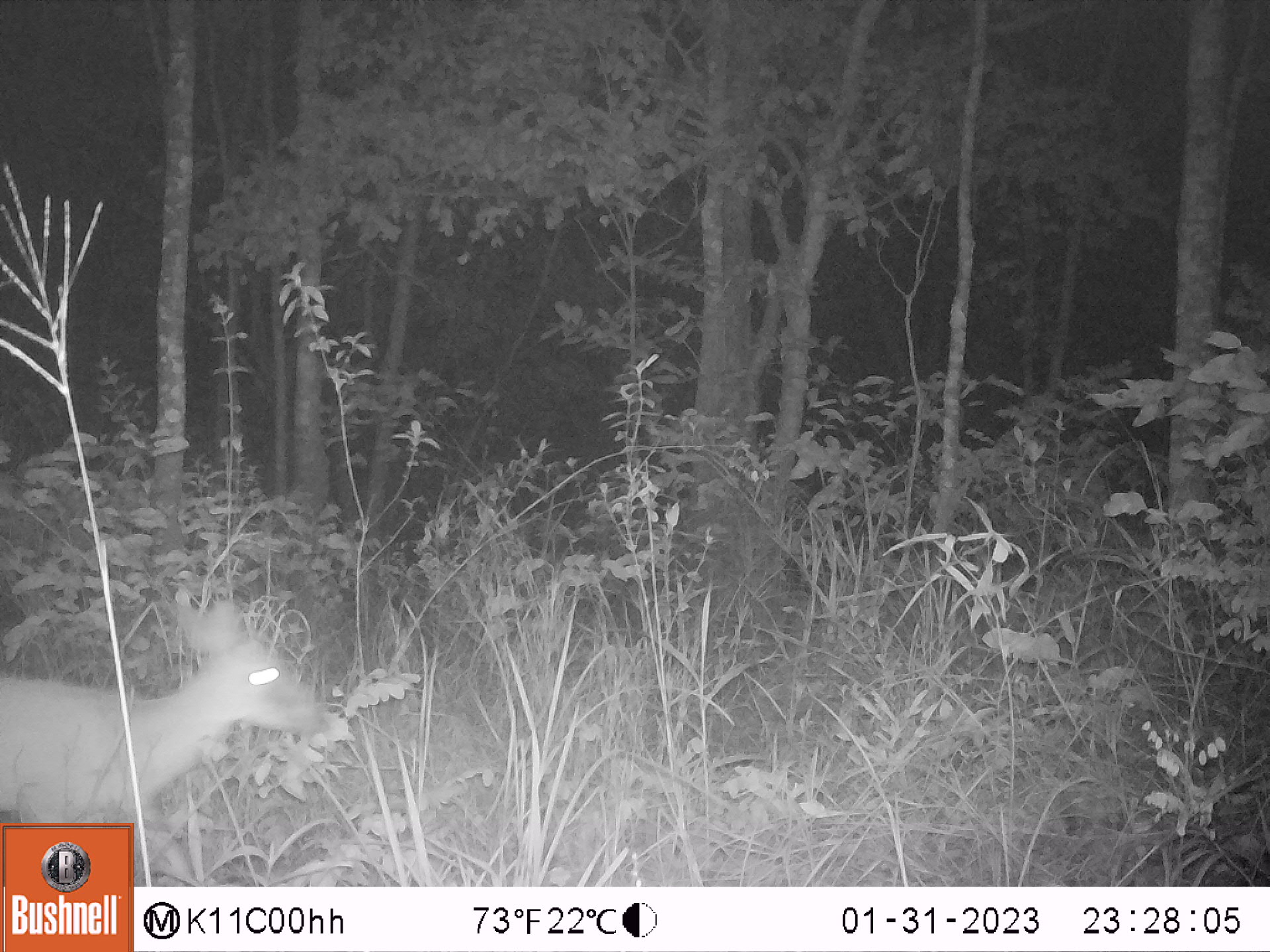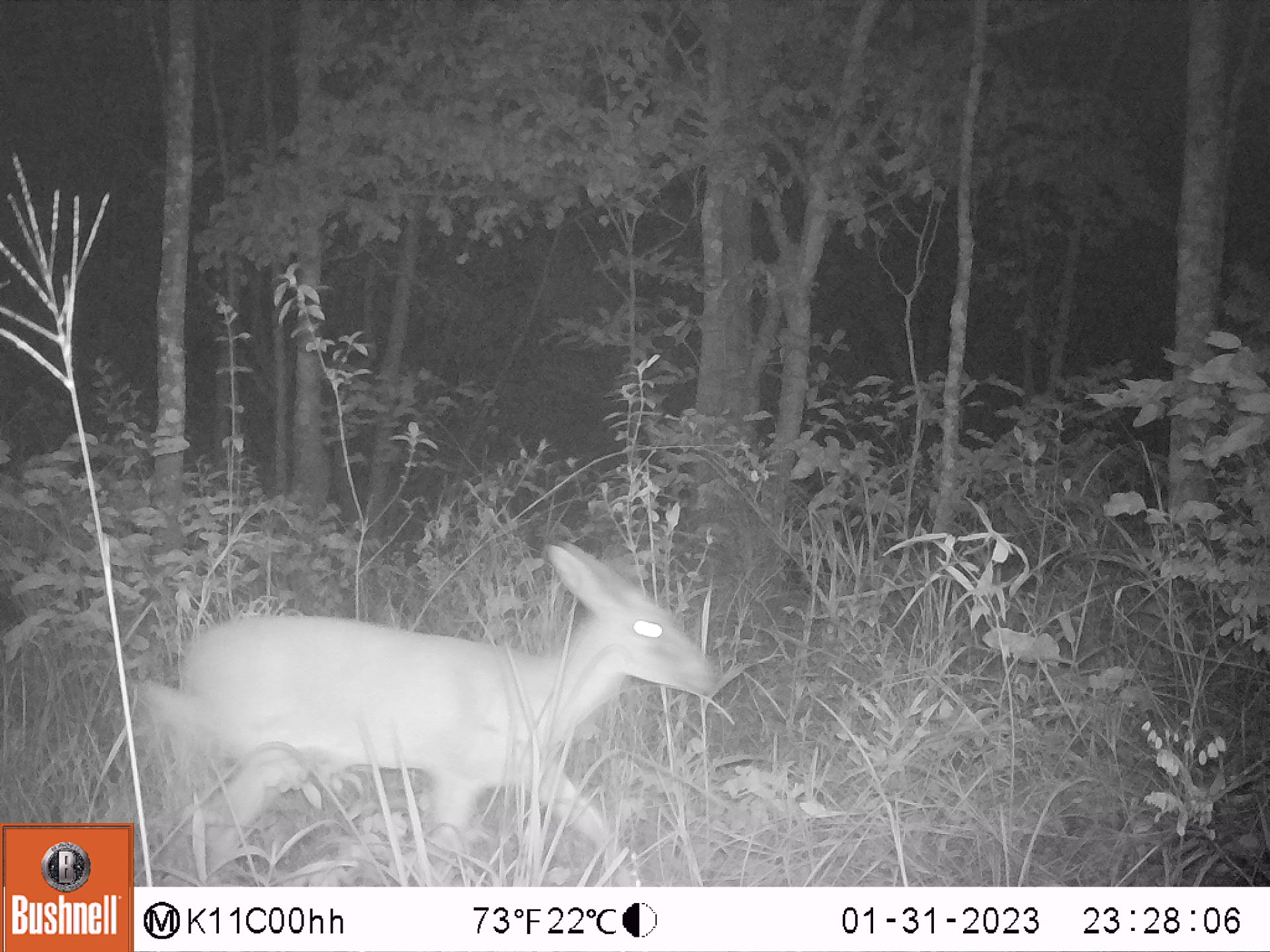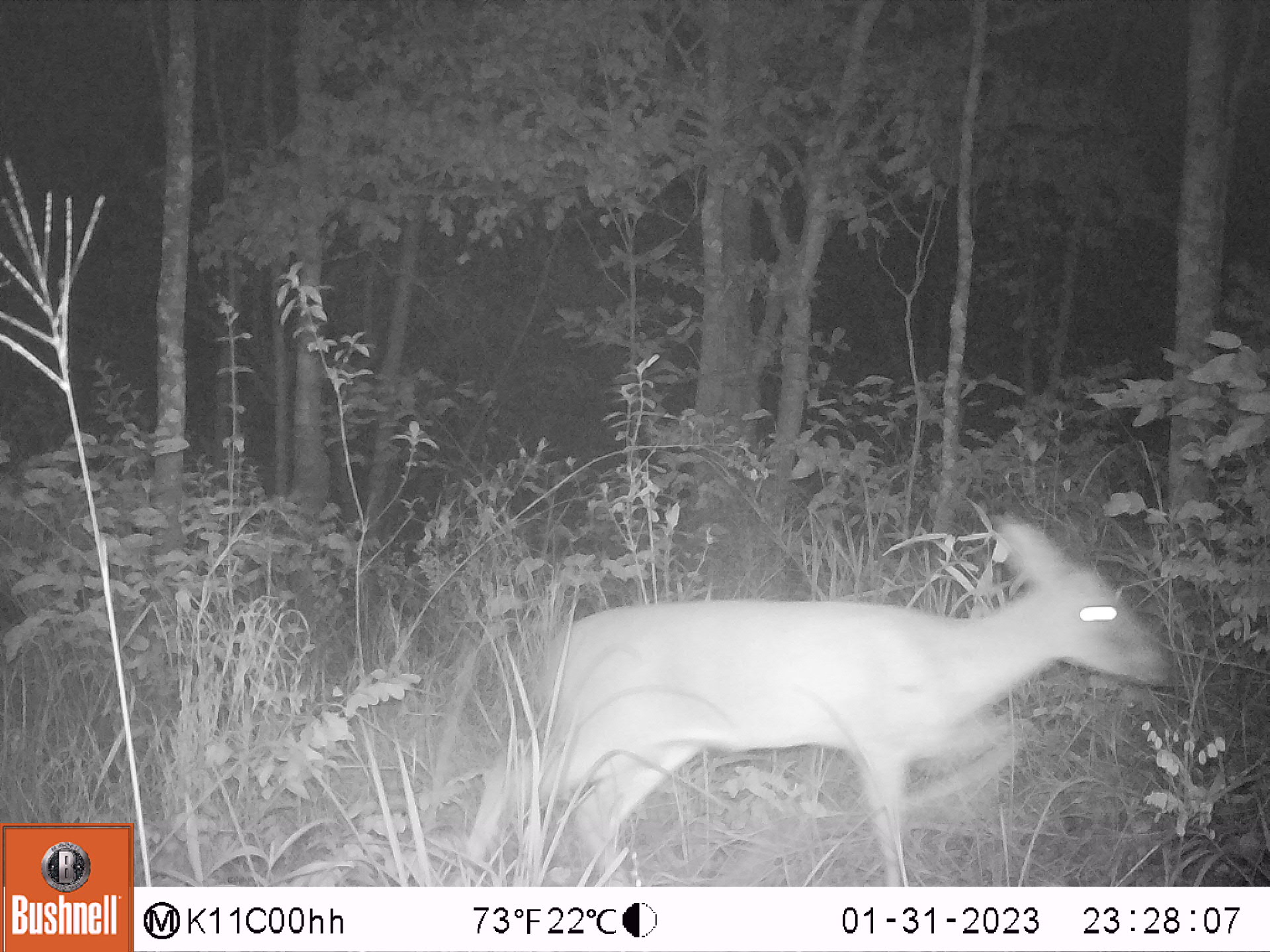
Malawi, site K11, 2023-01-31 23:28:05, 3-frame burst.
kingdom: Animalia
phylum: Chordata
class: Mammalia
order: Artiodactyla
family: Bovidae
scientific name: Antilopinae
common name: small antelope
Small antelope (Antilopinae), count 1.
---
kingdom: Animalia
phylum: Chordata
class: Mammalia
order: Artiodactyla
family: Bovidae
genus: Sylvicapra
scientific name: Sylvicapra grimmia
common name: common duiker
Common duiker (Sylvicapra grimmia), count 1.